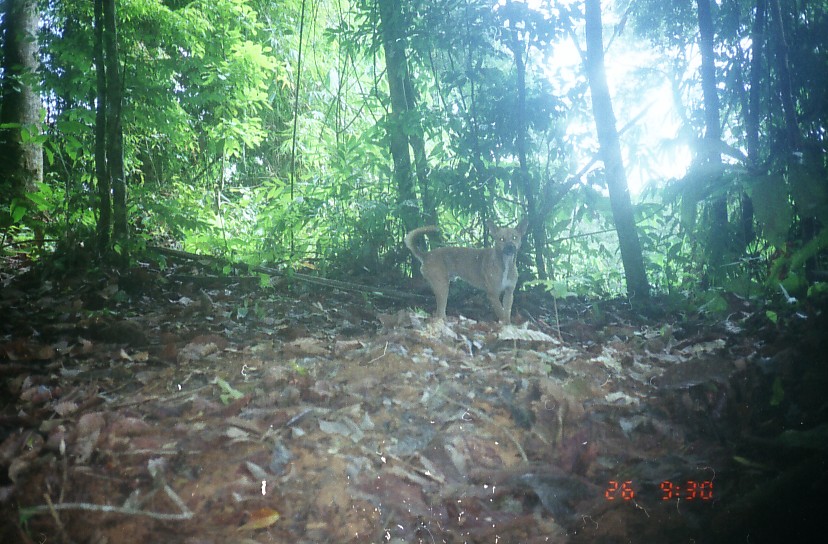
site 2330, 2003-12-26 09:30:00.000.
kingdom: Animalia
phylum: Chordata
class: Mammalia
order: Carnivora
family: Canidae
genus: Canis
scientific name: Canis familiaris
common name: domestic dog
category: canis lupus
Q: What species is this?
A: Canis lupus (domestic dog) (Canis familiaris).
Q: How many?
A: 1.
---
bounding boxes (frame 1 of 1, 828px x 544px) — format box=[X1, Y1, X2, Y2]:
canis lupus: box=[404, 219, 528, 324]